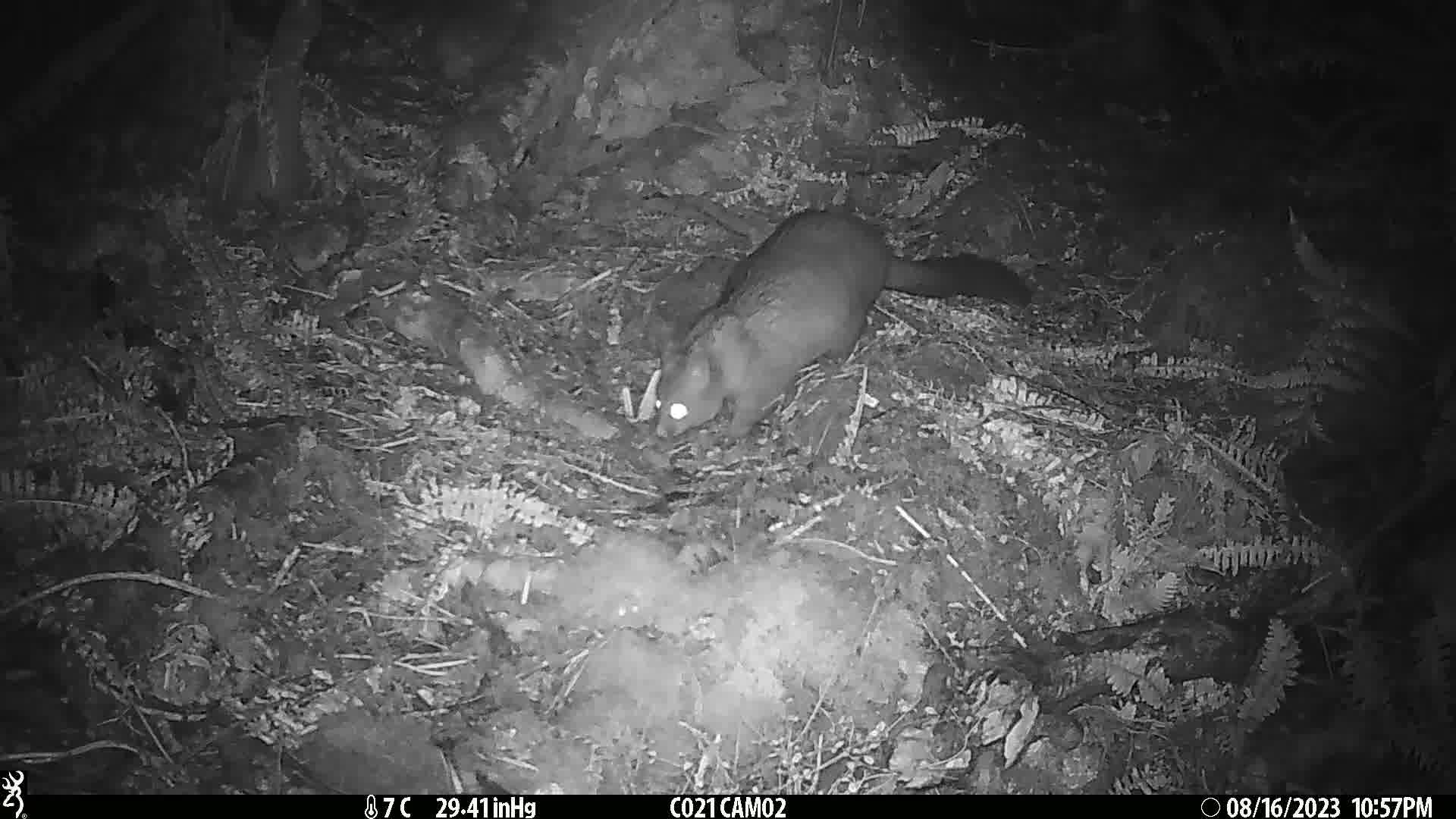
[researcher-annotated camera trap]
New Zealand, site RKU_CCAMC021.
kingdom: Animalia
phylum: Chordata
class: Mammalia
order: Diprotodontia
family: Phalangeridae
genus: Trichosurus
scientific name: Trichosurus vulpecula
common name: common brushtail possum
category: possum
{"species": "possum (common brushtail possum) (Trichosurus vulpecula)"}